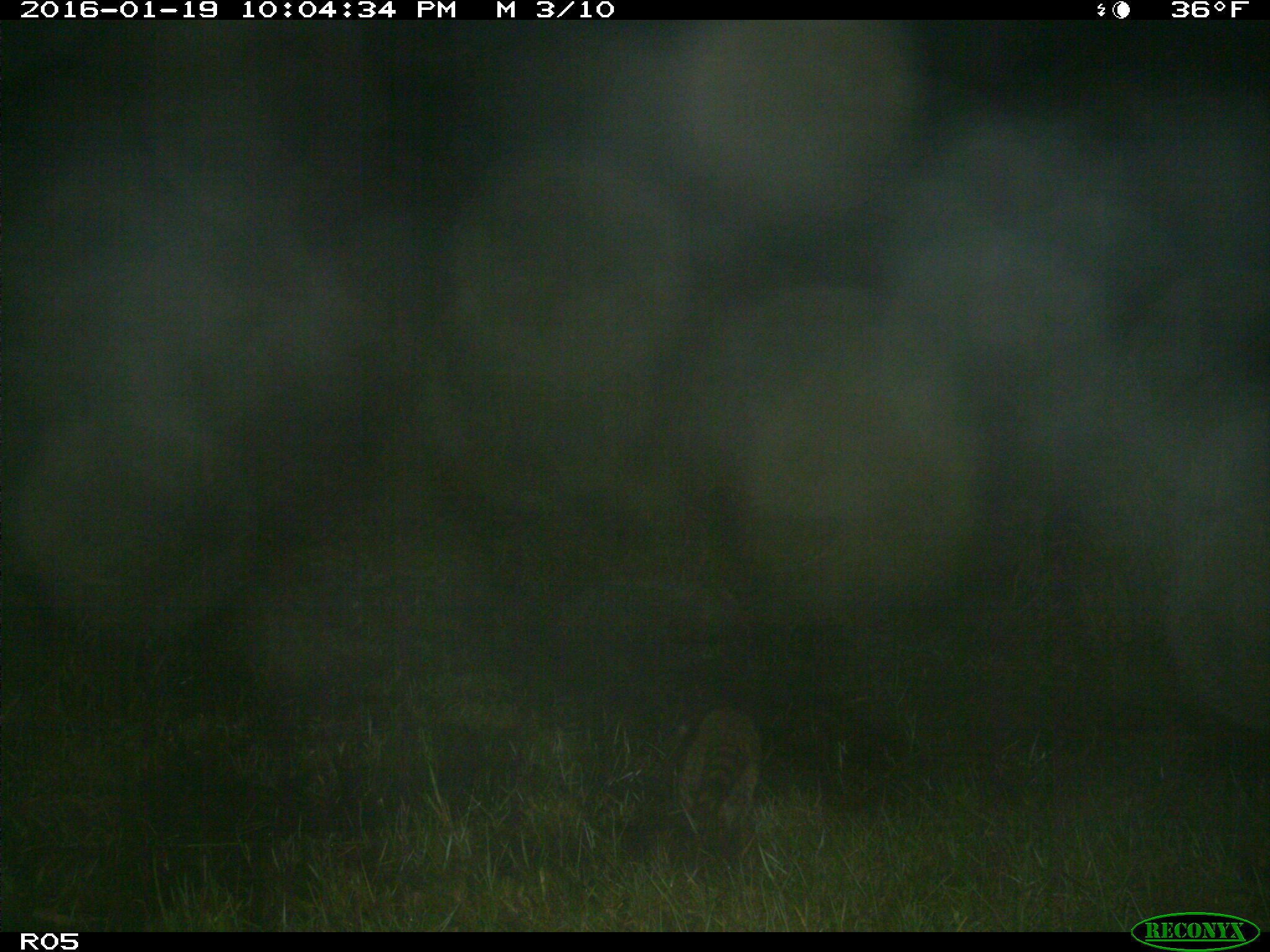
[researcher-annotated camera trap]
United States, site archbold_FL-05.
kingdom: Animalia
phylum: Chordata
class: Mammalia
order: Carnivora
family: Procyonidae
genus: Procyon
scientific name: Procyon lotor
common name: common raccoon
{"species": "Procyon lotor (common raccoon)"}